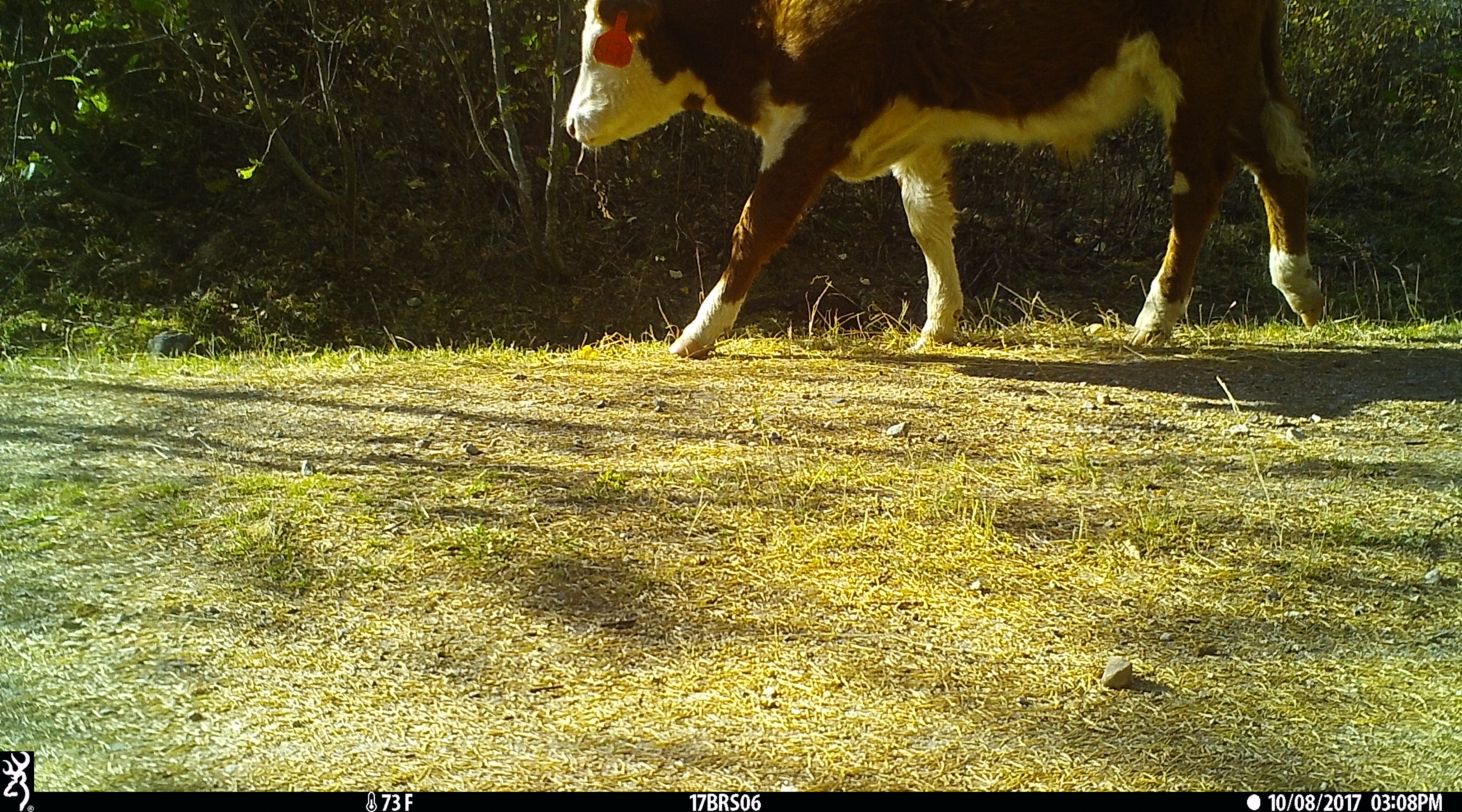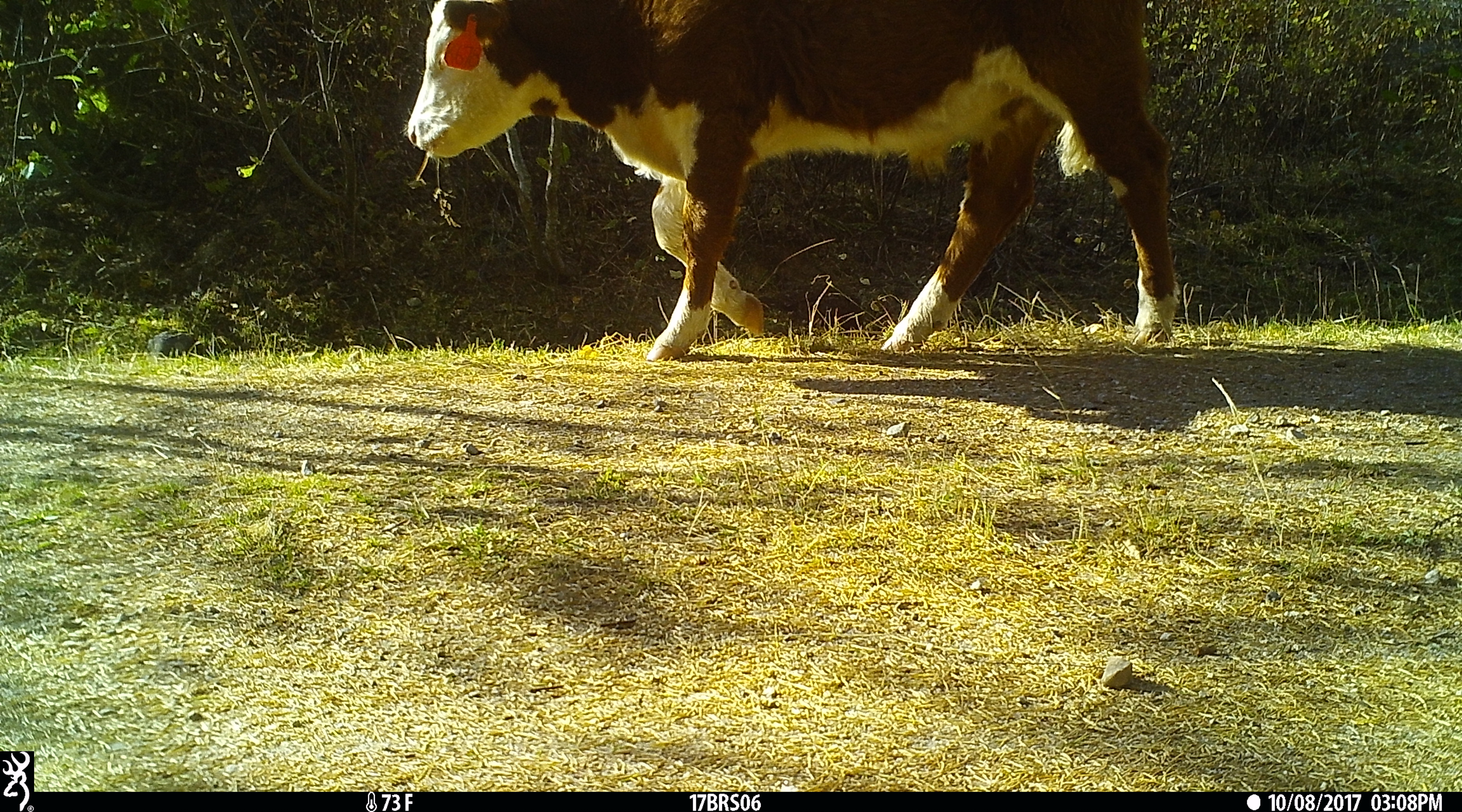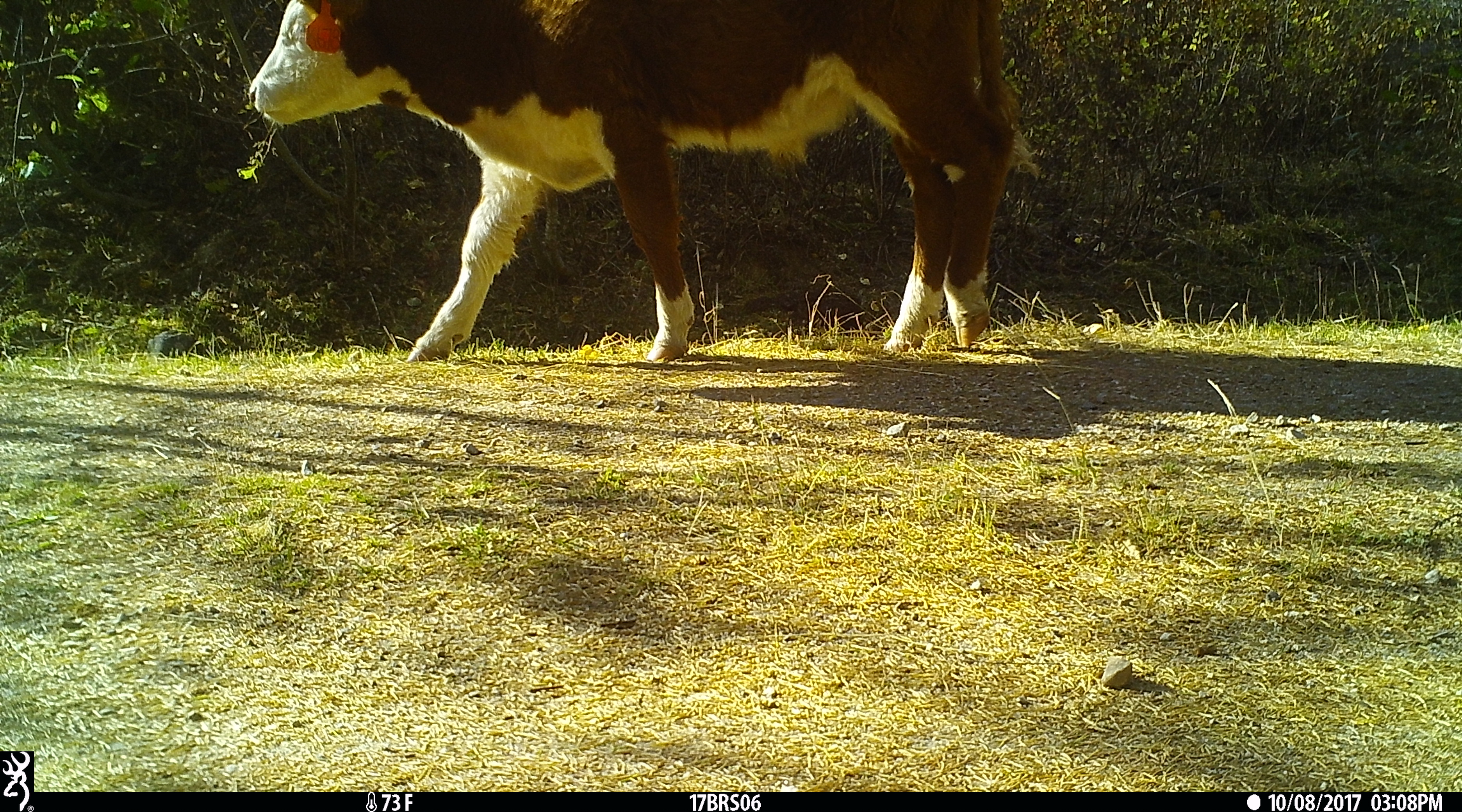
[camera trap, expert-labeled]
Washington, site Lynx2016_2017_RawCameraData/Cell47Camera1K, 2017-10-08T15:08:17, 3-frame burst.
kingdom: Animalia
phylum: Chordata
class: Mammalia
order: Artiodactyla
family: Bovidae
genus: Bos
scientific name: Bos taurus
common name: domestic cattle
Domestic cattle (Bos taurus). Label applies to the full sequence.